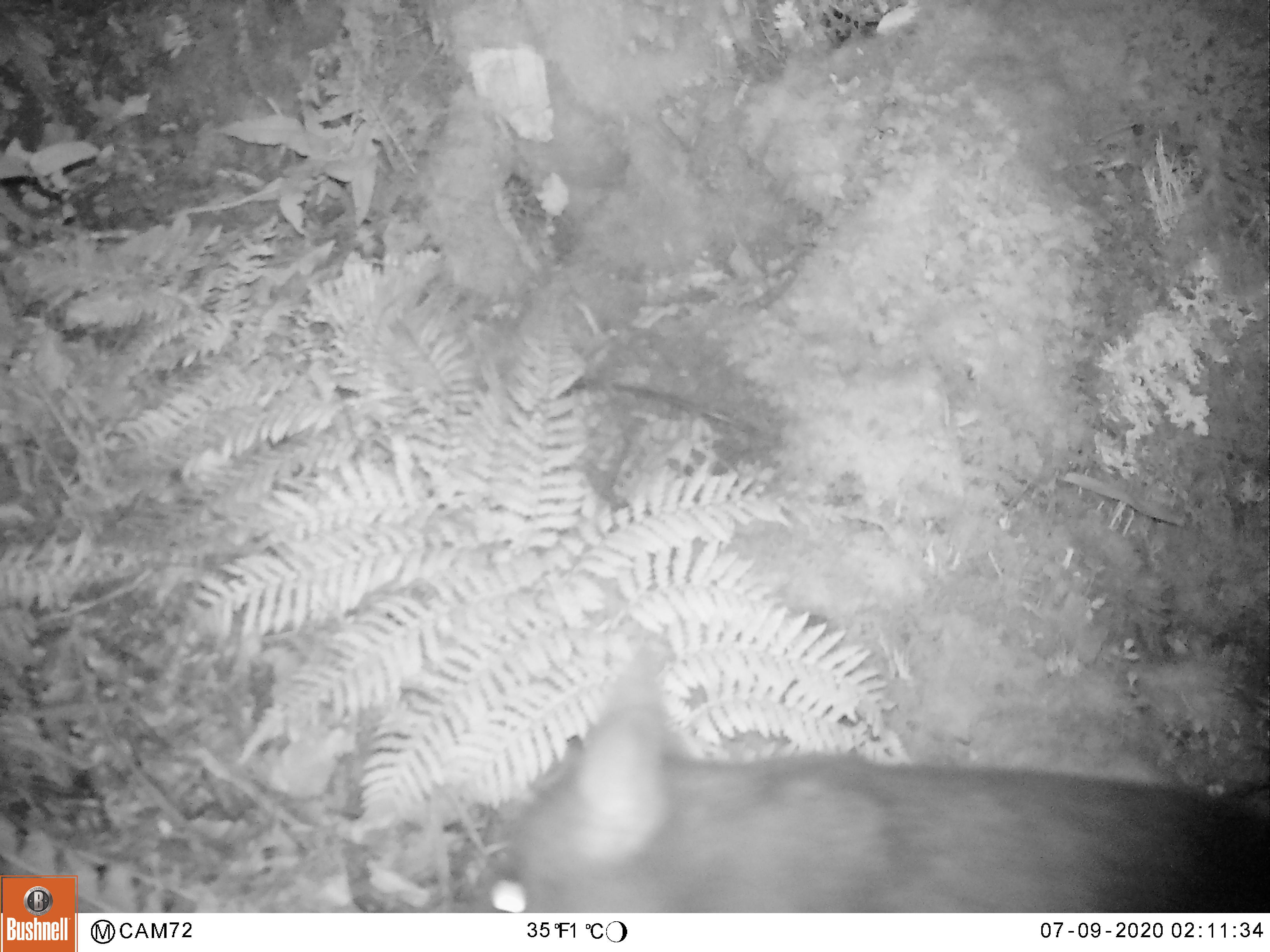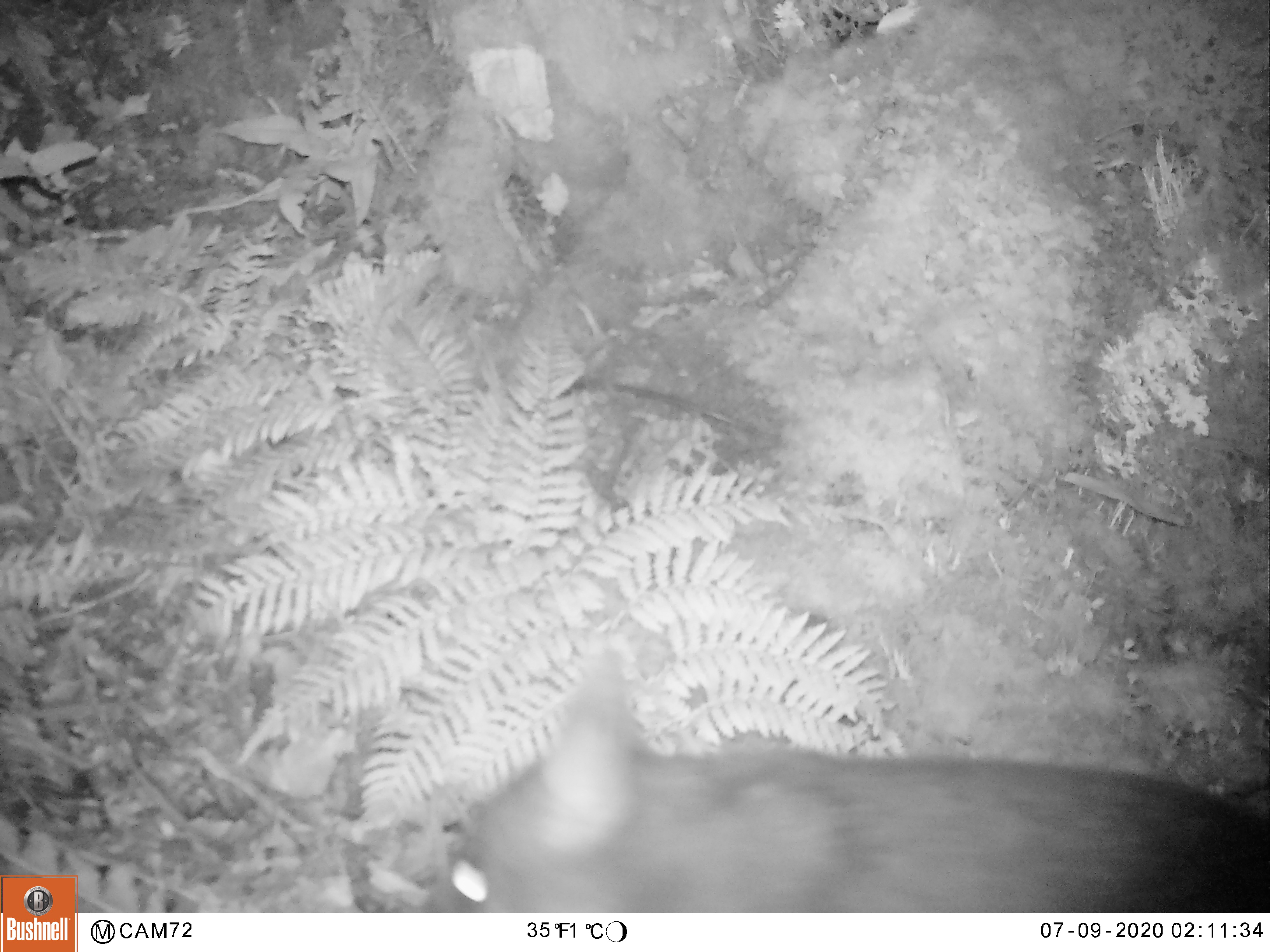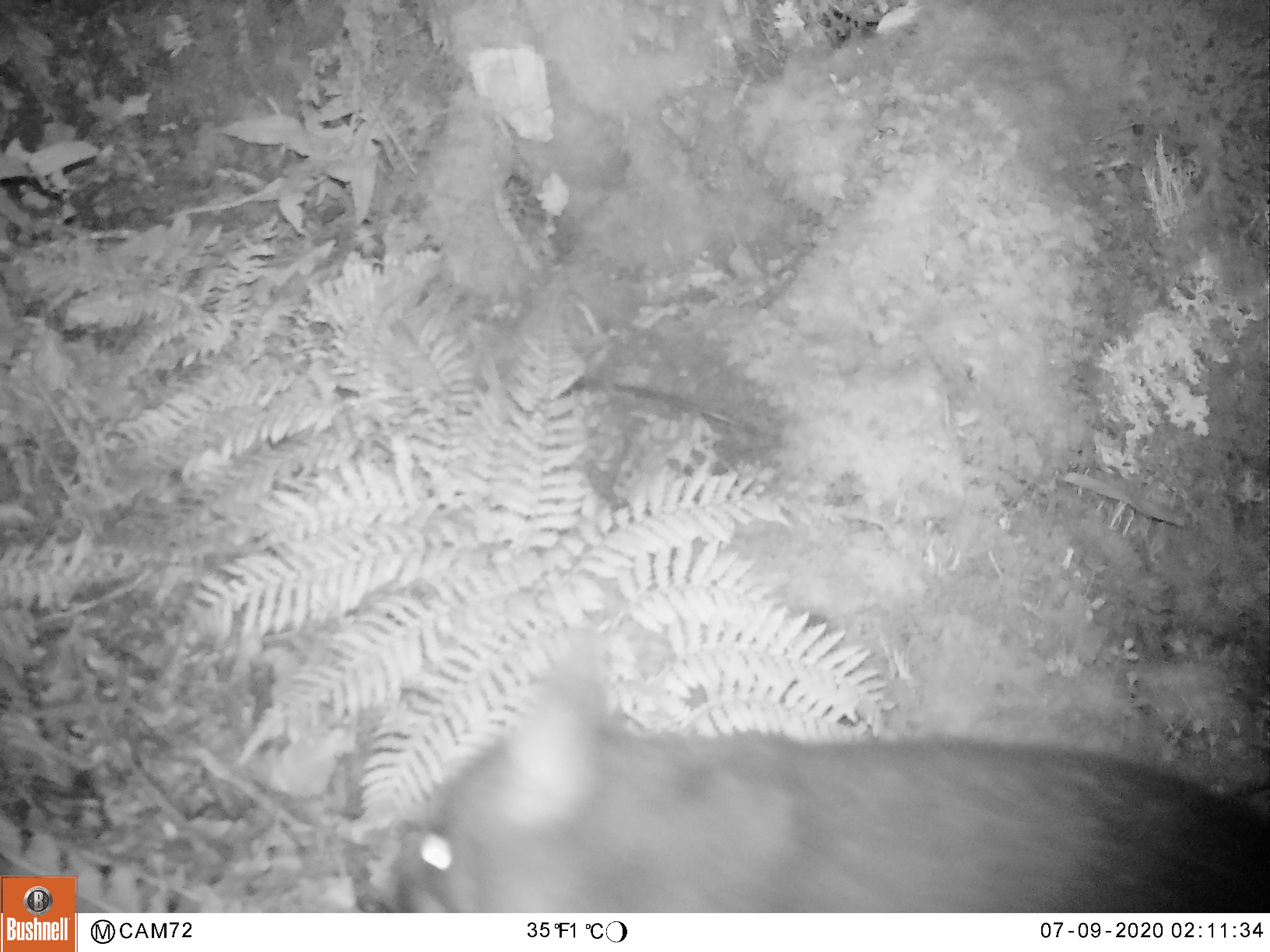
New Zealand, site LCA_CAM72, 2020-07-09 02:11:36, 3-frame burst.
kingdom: Animalia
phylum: Chordata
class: Mammalia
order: Diprotodontia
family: Phalangeridae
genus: Trichosurus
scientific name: Trichosurus vulpecula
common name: common brushtail possum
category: possum